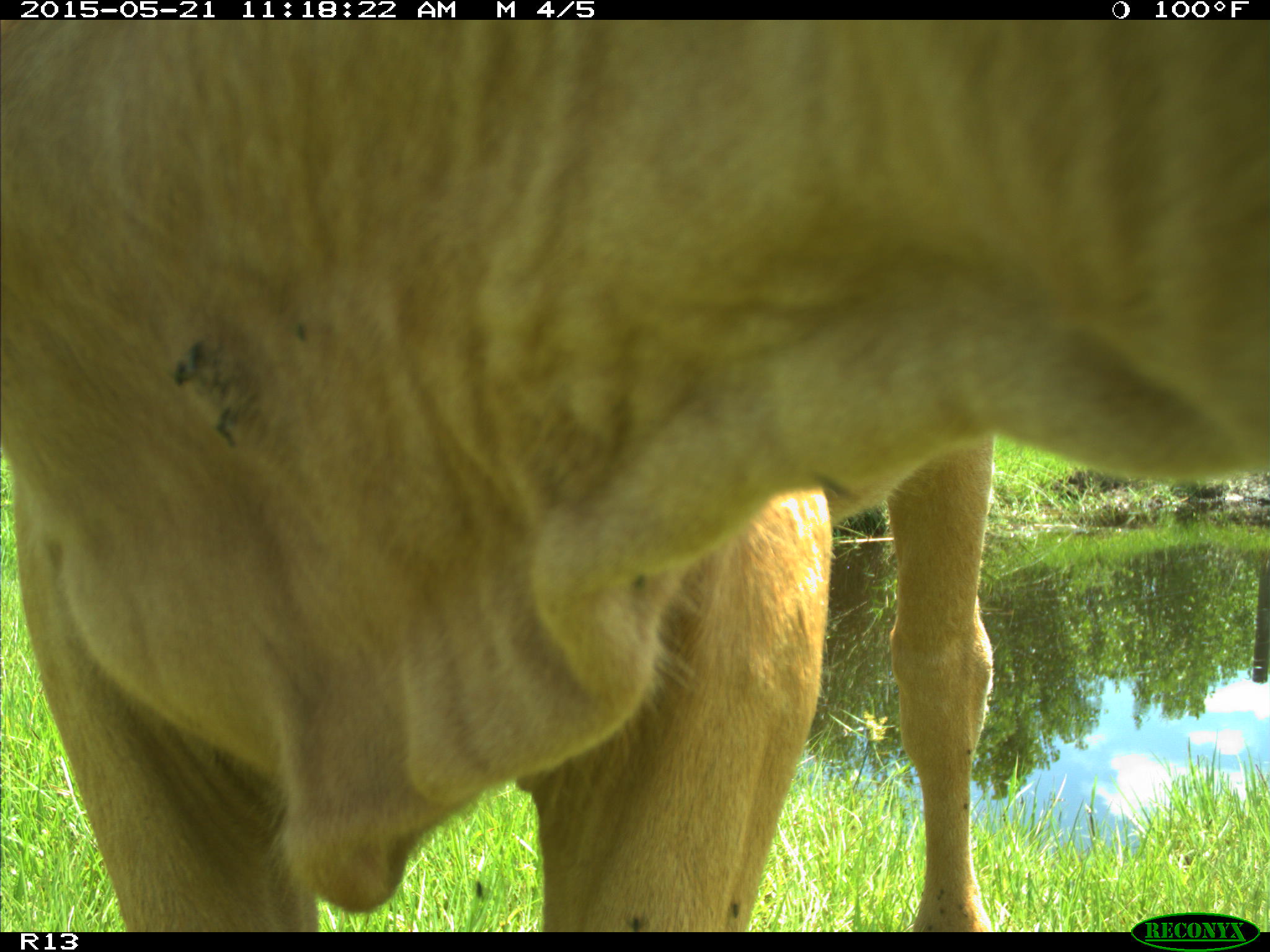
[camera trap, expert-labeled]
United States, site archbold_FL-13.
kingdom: Animalia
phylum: Chordata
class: Mammalia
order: Artiodactyla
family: Bovidae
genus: Bos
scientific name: Bos taurus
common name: domestic cow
Bos taurus (domestic cow).